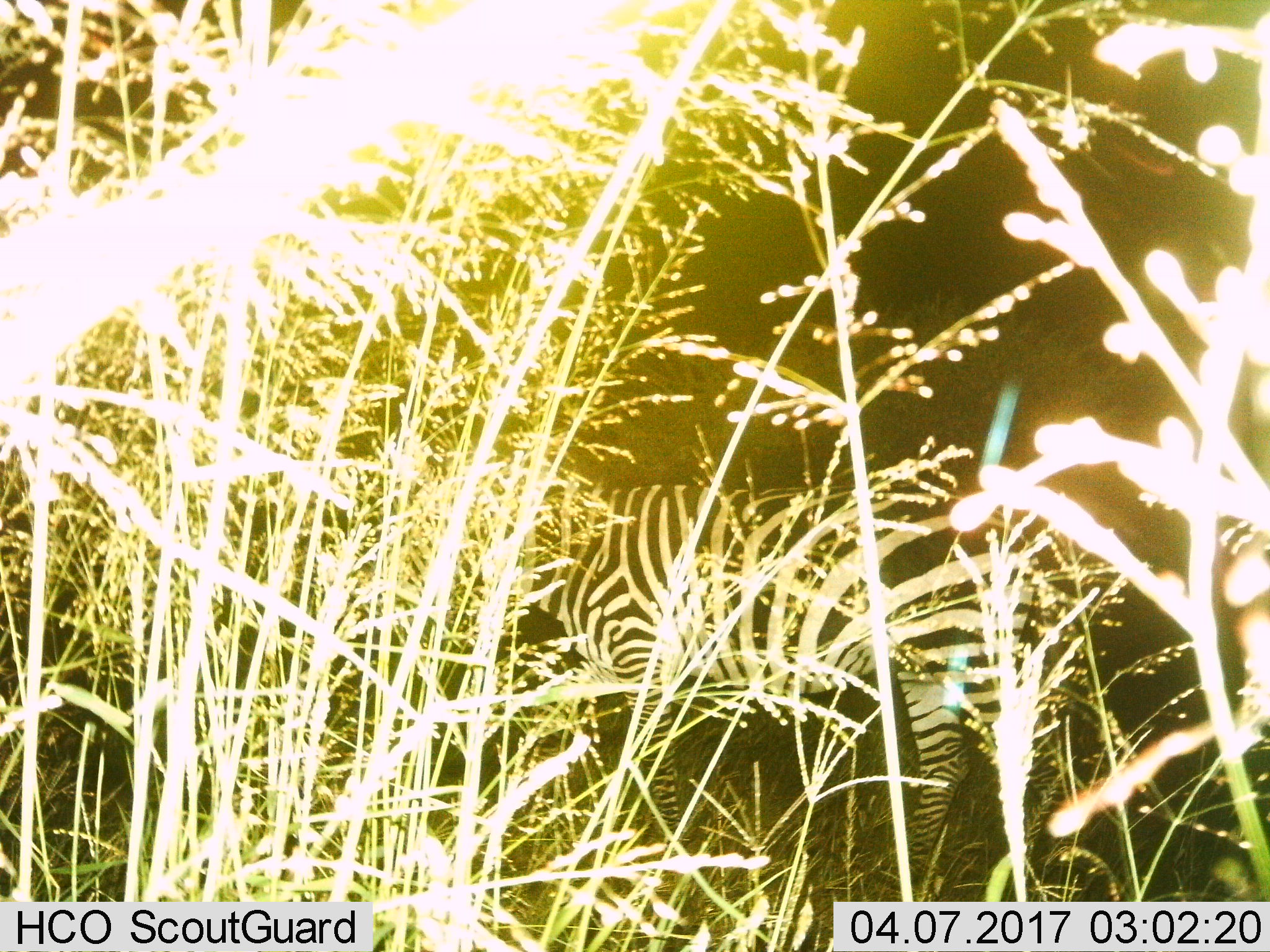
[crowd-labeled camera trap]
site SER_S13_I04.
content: unidentified animal